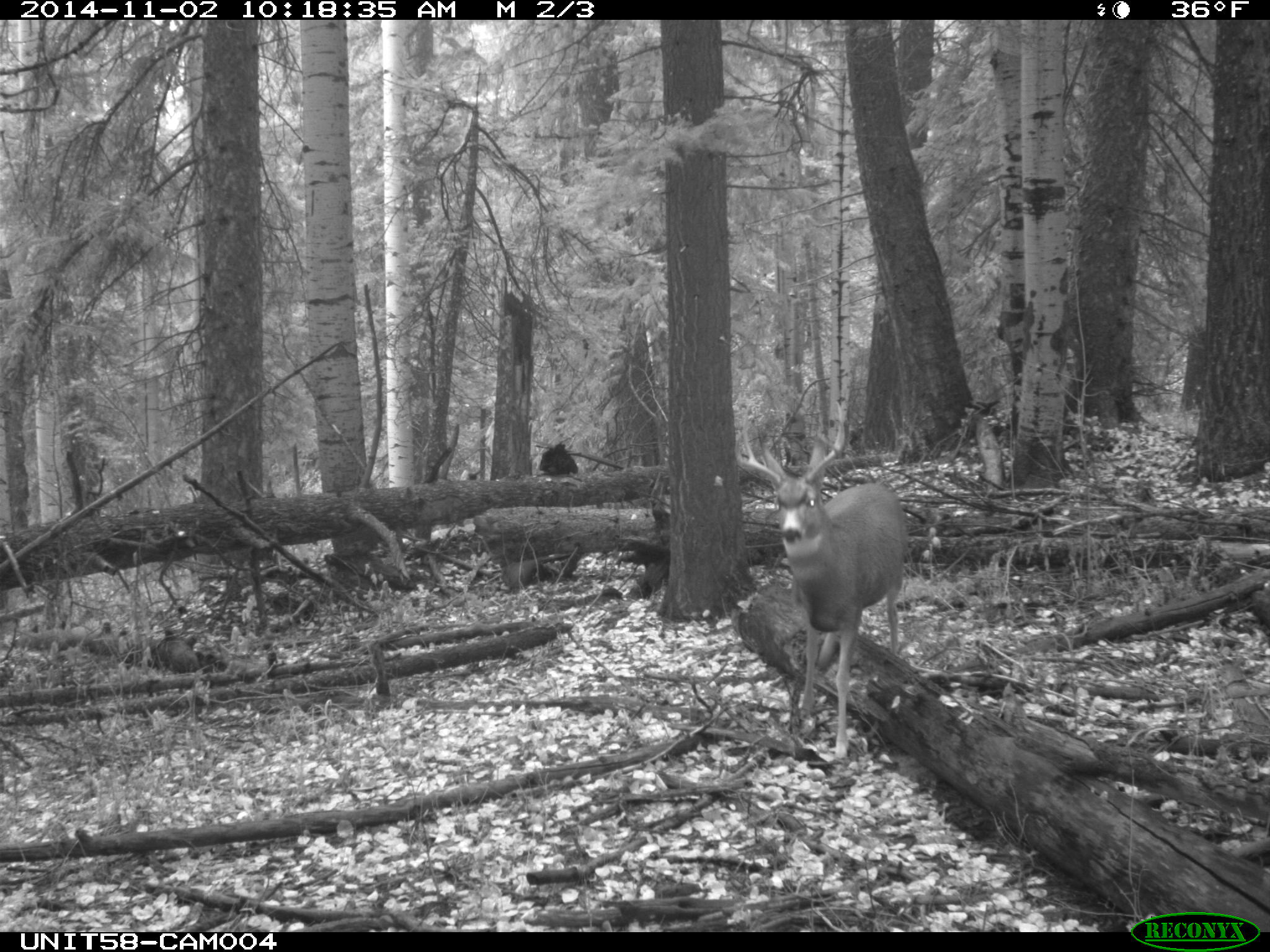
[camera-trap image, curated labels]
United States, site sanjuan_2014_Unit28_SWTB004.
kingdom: Animalia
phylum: Chordata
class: Mammalia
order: Artiodactyla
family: Cervidae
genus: Odocoileus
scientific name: Odocoileus hemionus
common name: mule deer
Odocoileus hemionus (mule deer).